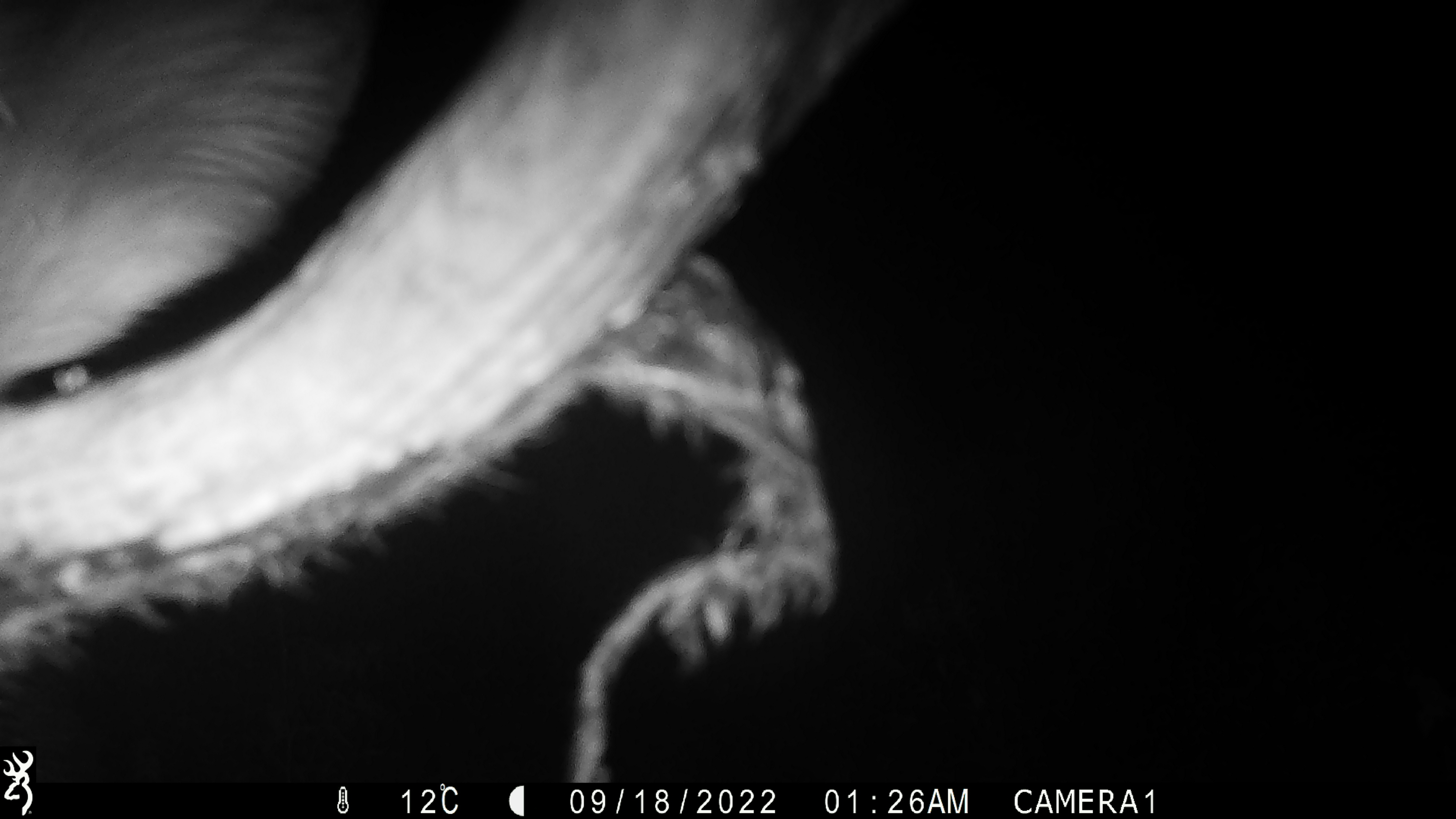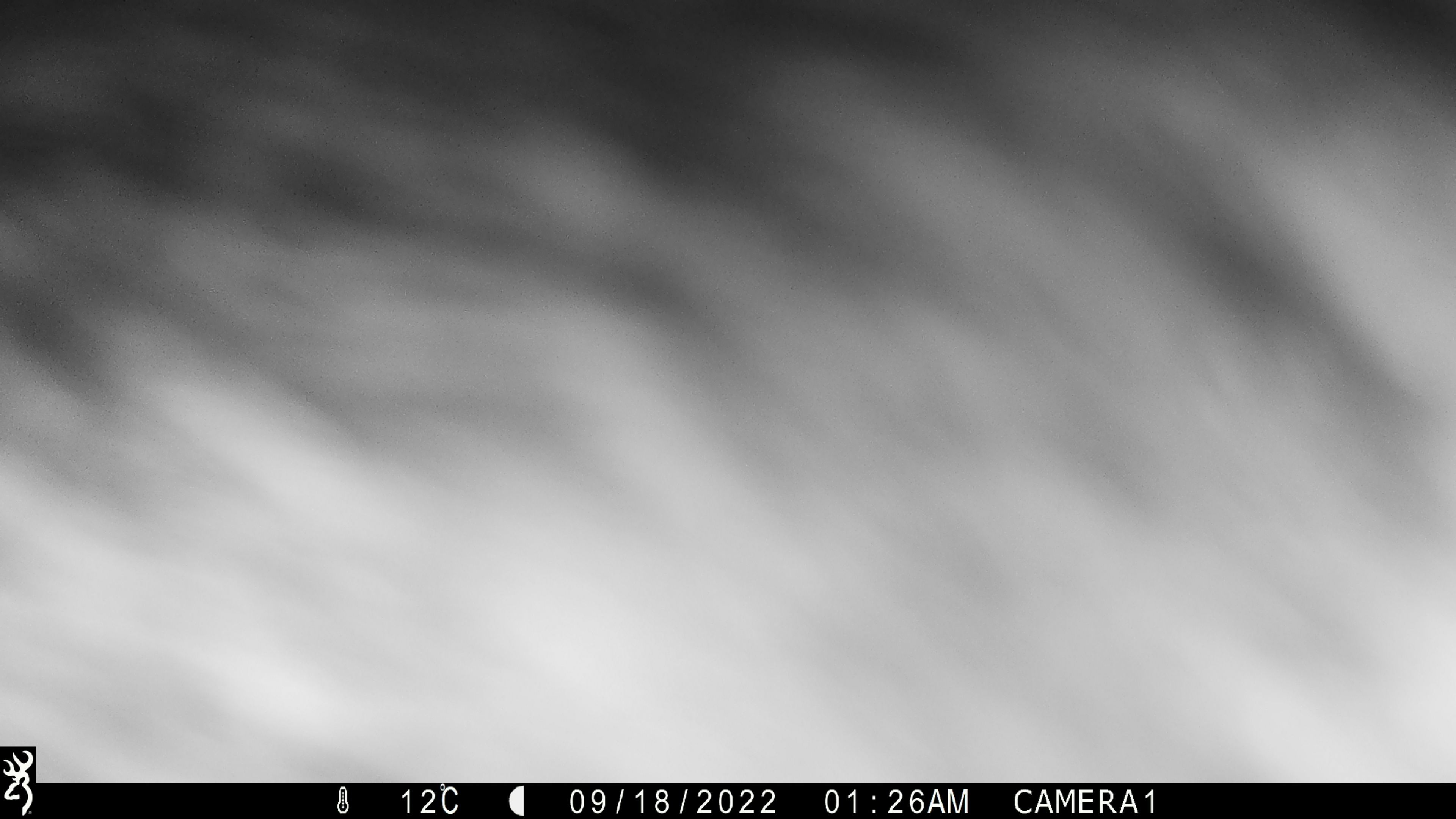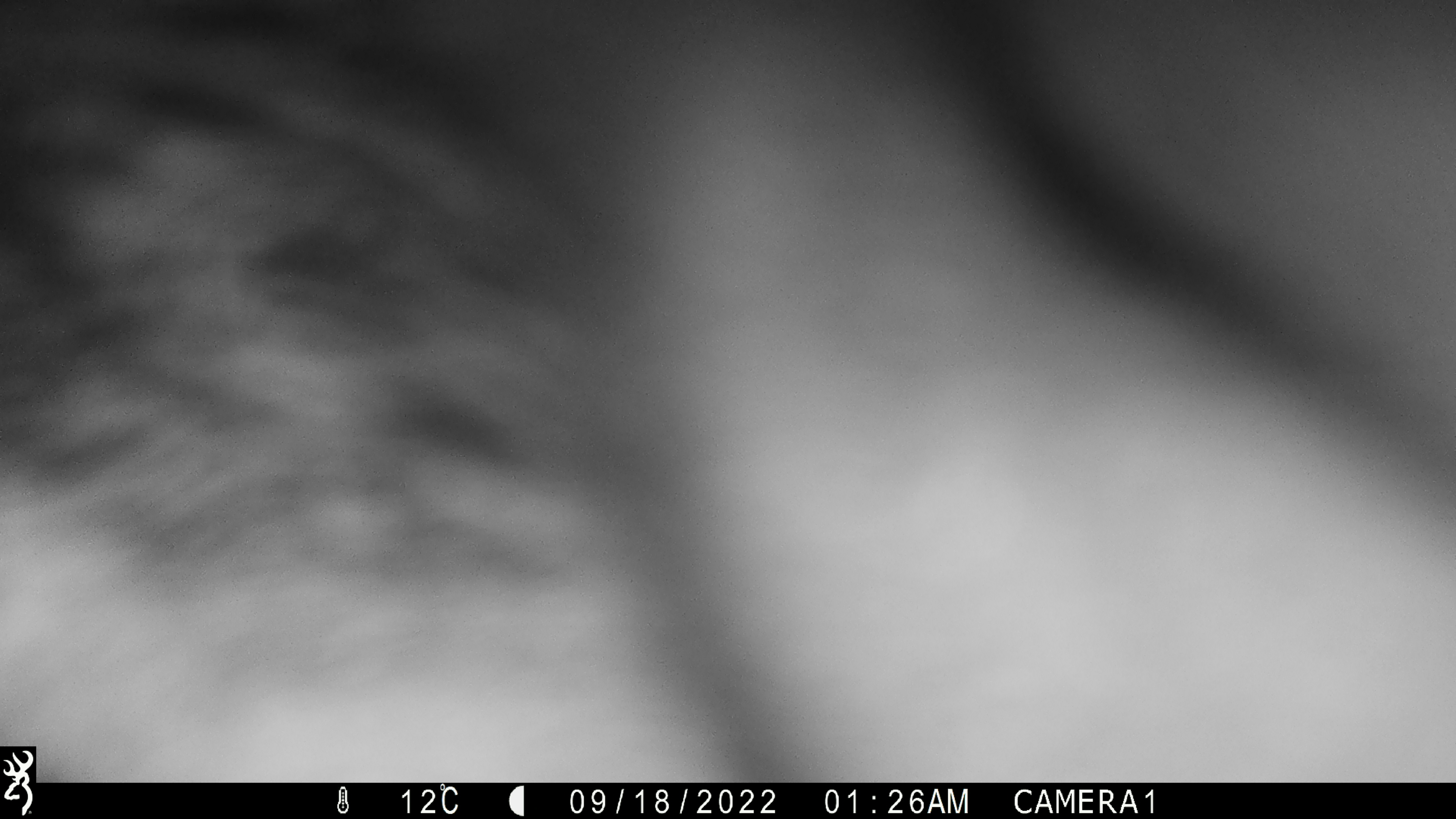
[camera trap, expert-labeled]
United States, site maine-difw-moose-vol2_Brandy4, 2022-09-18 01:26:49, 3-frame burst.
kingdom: Animalia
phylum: Chordata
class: Mammalia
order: Artiodactyla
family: Cervidae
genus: Alces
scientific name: Alces alces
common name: moose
Moose (Alces alces).